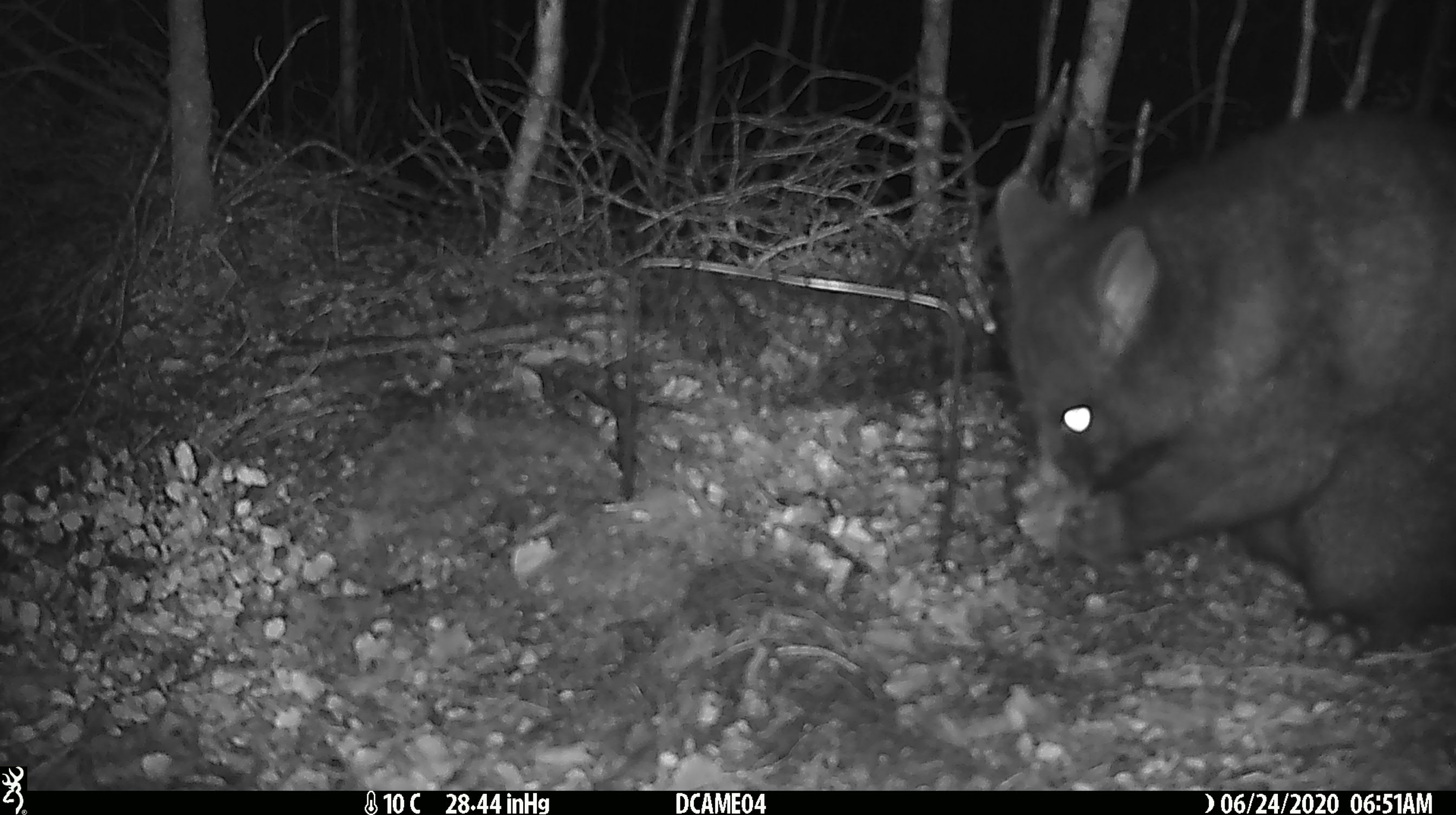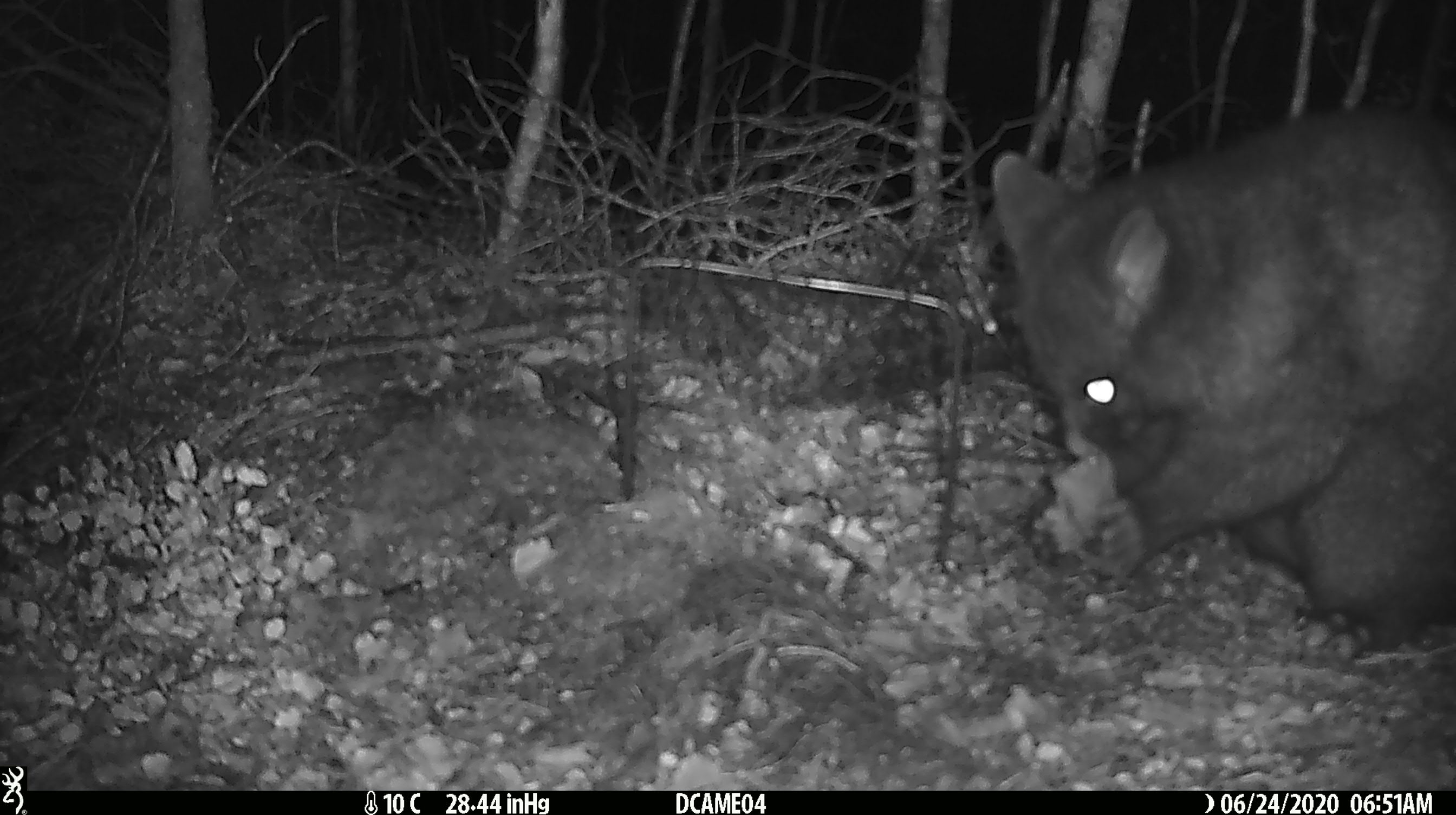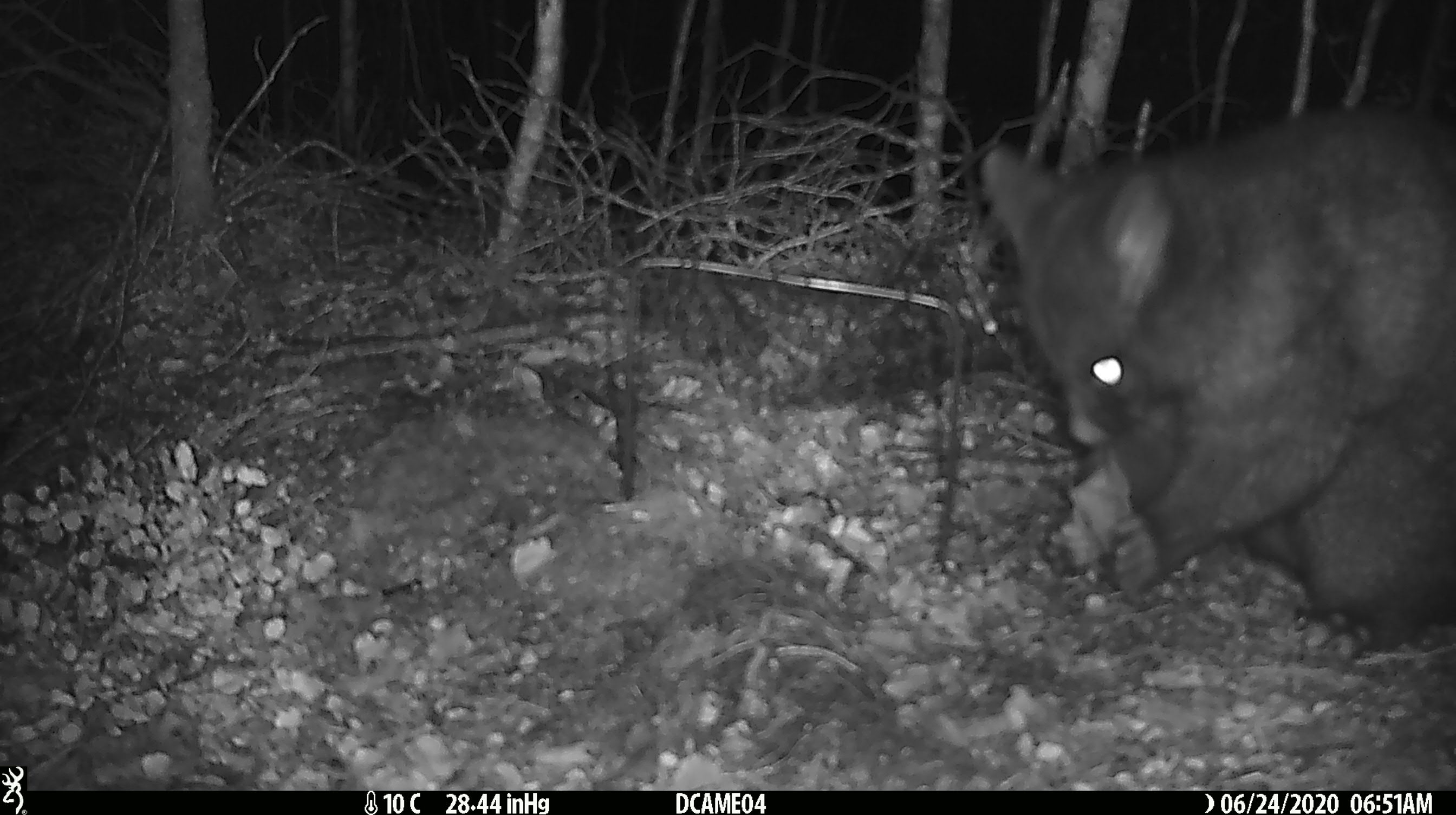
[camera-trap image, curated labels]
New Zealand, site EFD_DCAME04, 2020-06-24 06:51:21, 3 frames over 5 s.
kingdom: Animalia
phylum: Chordata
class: Mammalia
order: Diprotodontia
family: Phalangeridae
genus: Trichosurus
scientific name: Trichosurus vulpecula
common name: common brushtail possum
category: possum